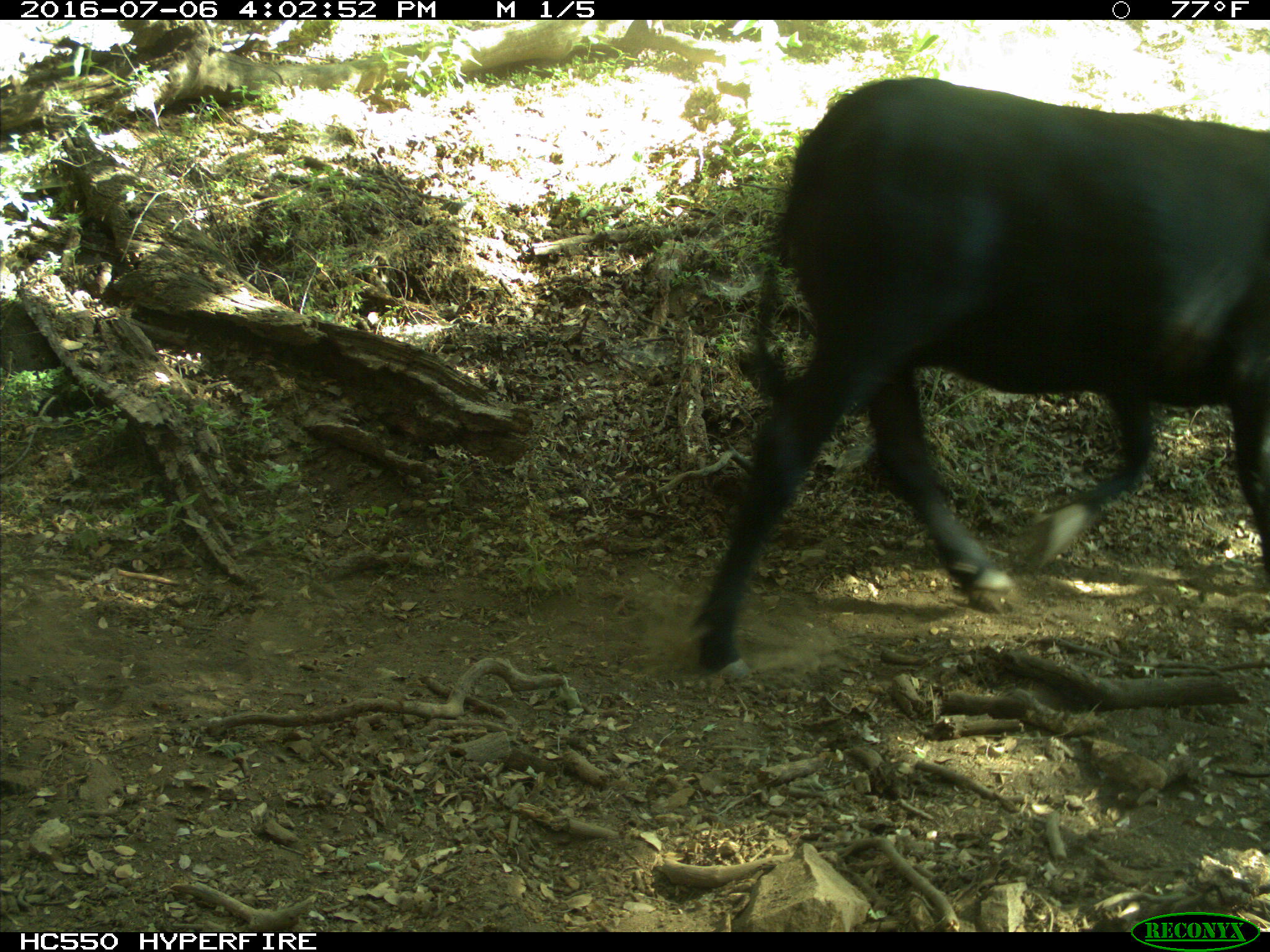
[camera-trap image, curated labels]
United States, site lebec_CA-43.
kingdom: Animalia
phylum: Chordata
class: Mammalia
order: Artiodactyla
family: Bovidae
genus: Bos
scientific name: Bos taurus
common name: domestic cow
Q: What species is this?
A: Bos taurus (domestic cow).